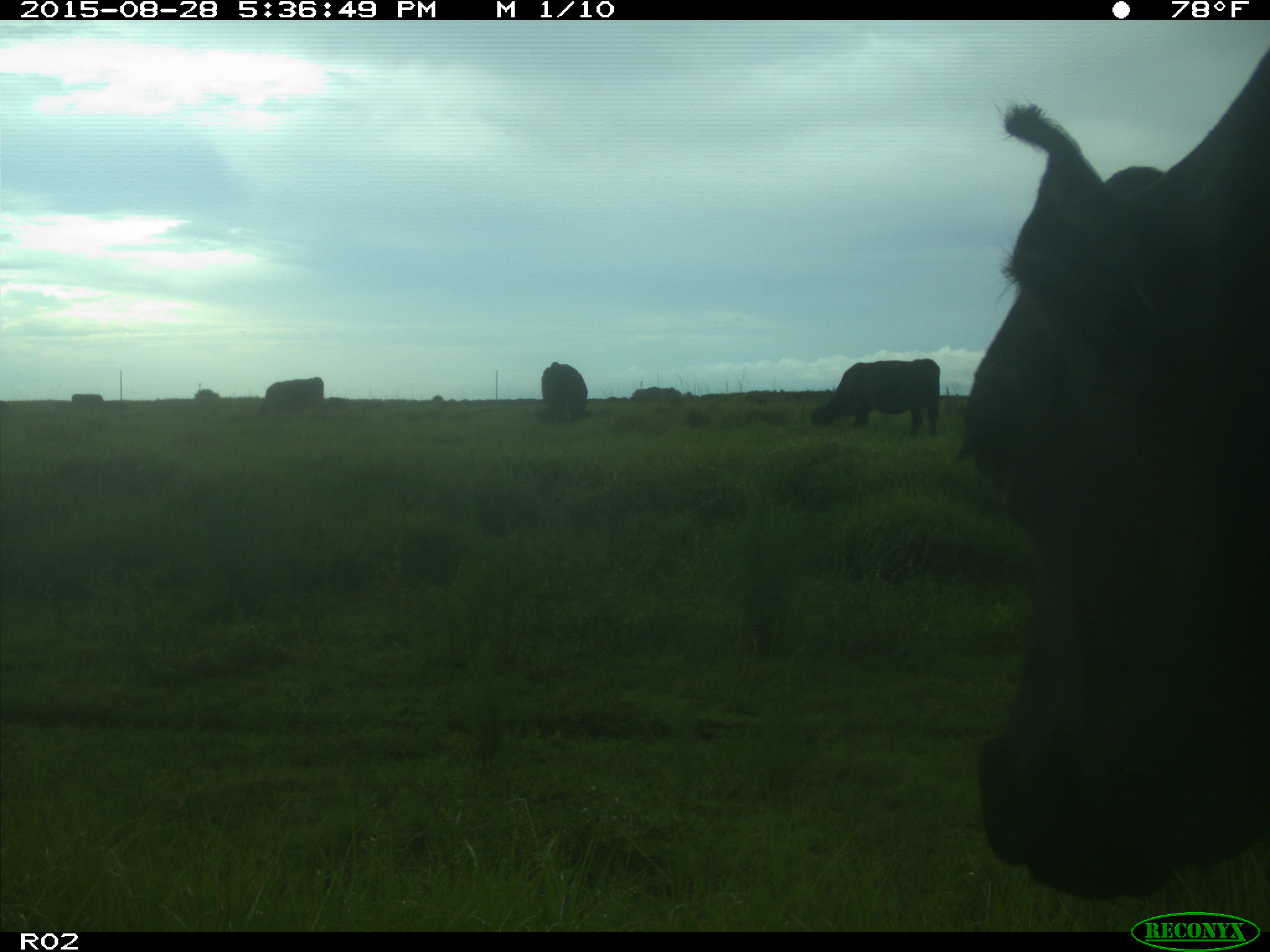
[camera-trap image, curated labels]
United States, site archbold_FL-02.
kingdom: Animalia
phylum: Chordata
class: Mammalia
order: Artiodactyla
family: Bovidae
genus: Bos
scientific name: Bos taurus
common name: domestic cow